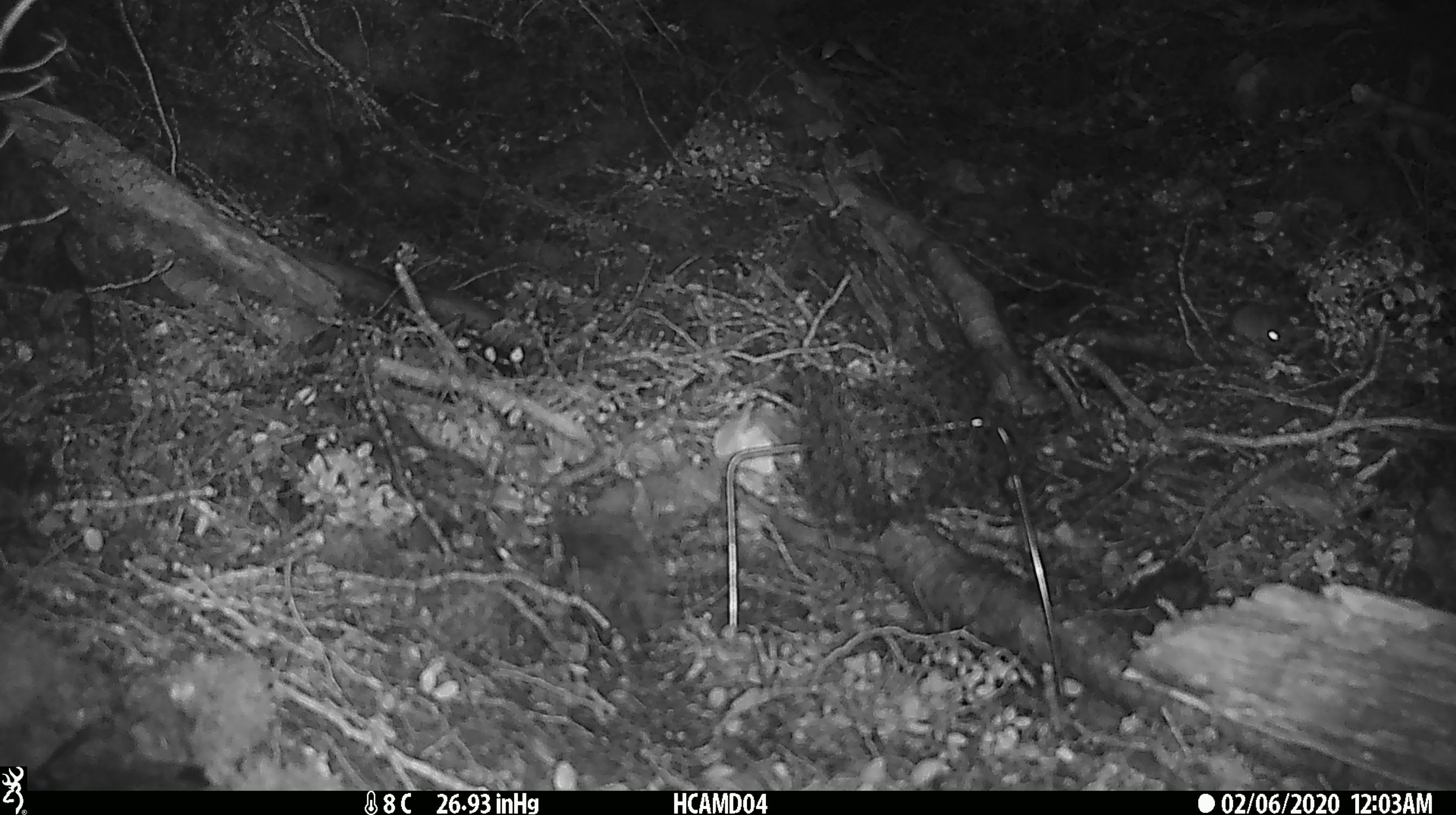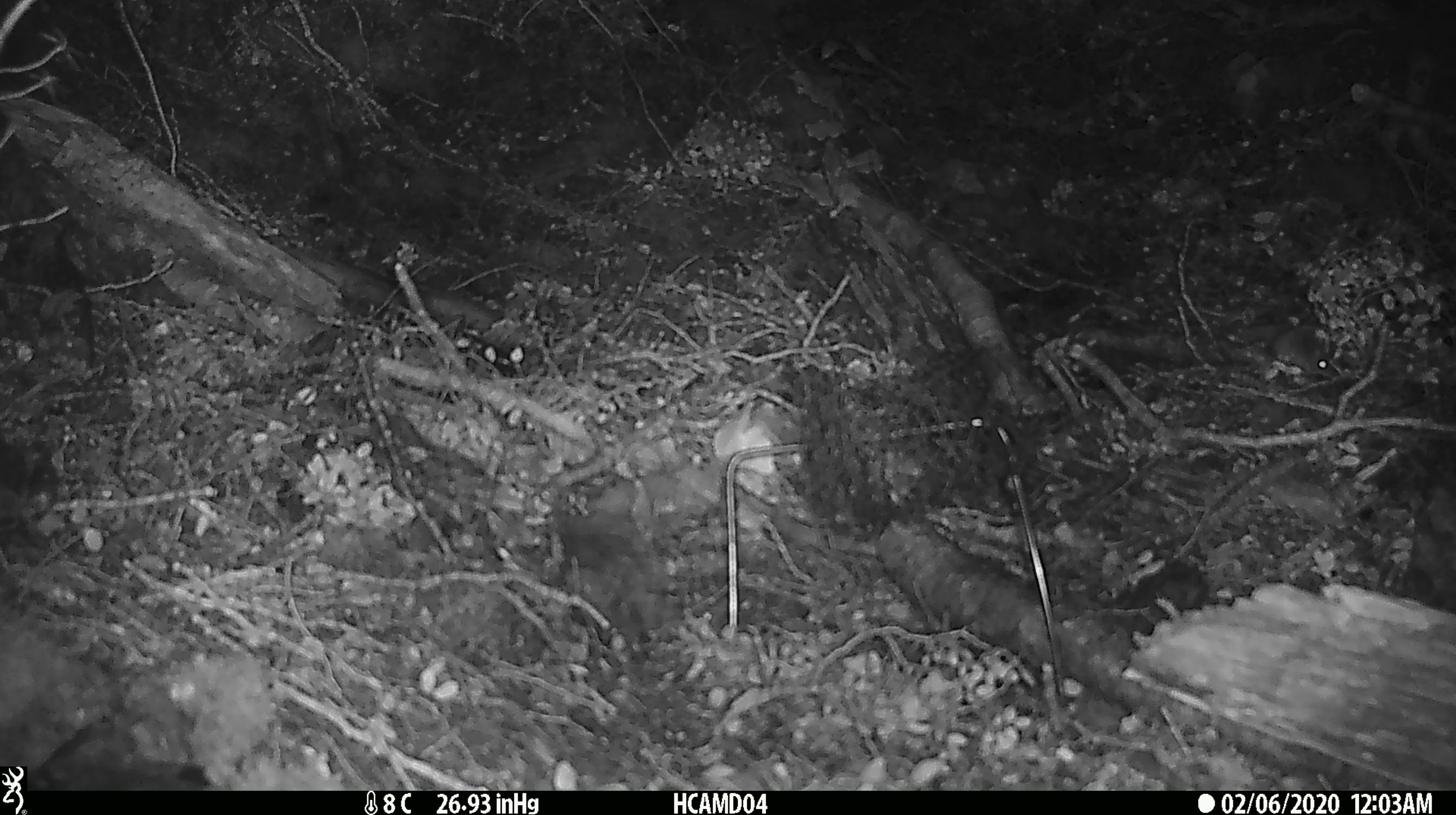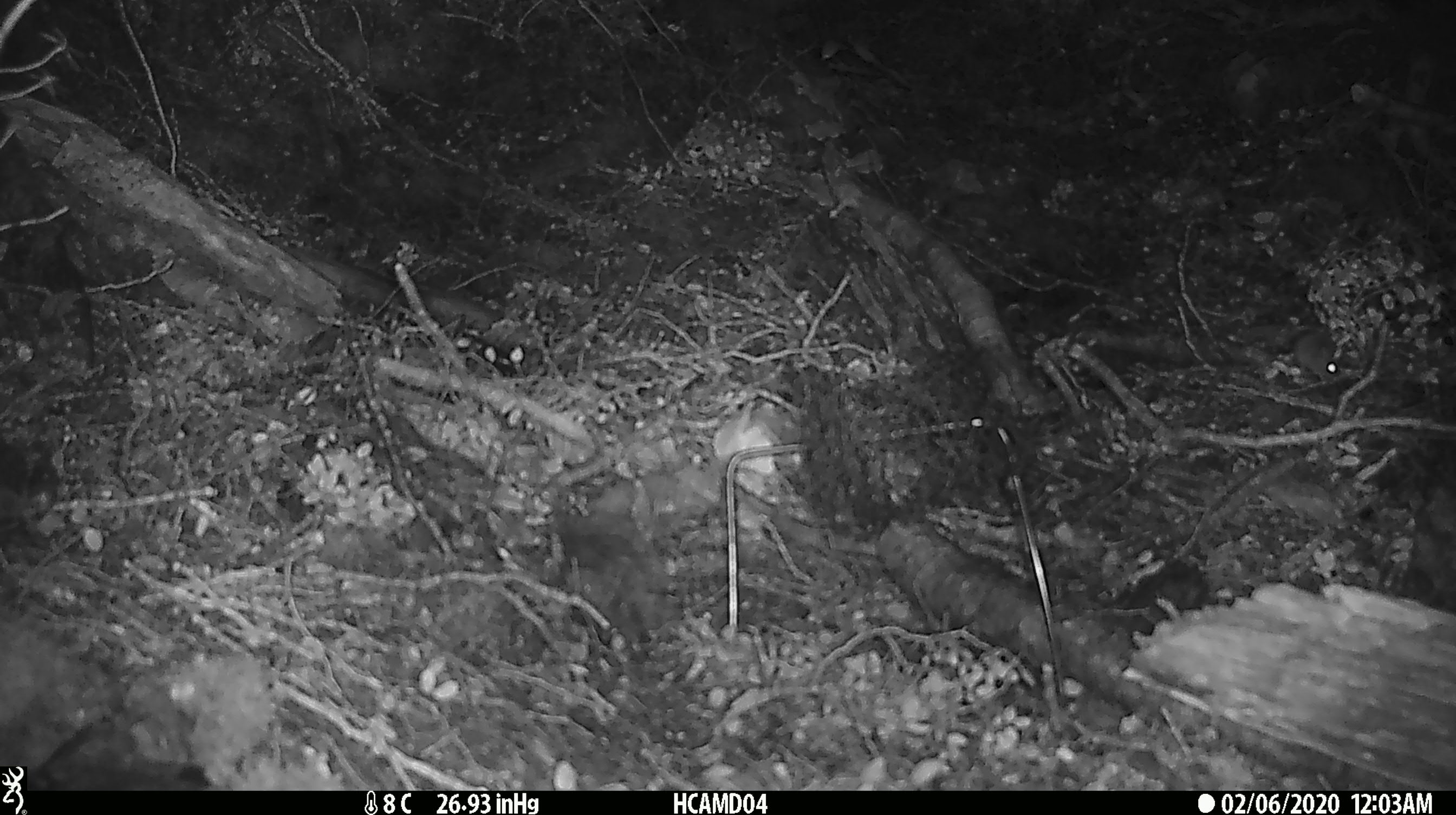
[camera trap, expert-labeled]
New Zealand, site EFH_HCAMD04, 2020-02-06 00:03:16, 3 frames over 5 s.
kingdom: Animalia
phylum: Chordata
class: Mammalia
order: Rodentia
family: Muridae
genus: Mus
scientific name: Mus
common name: mouse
Mouse (Mus).